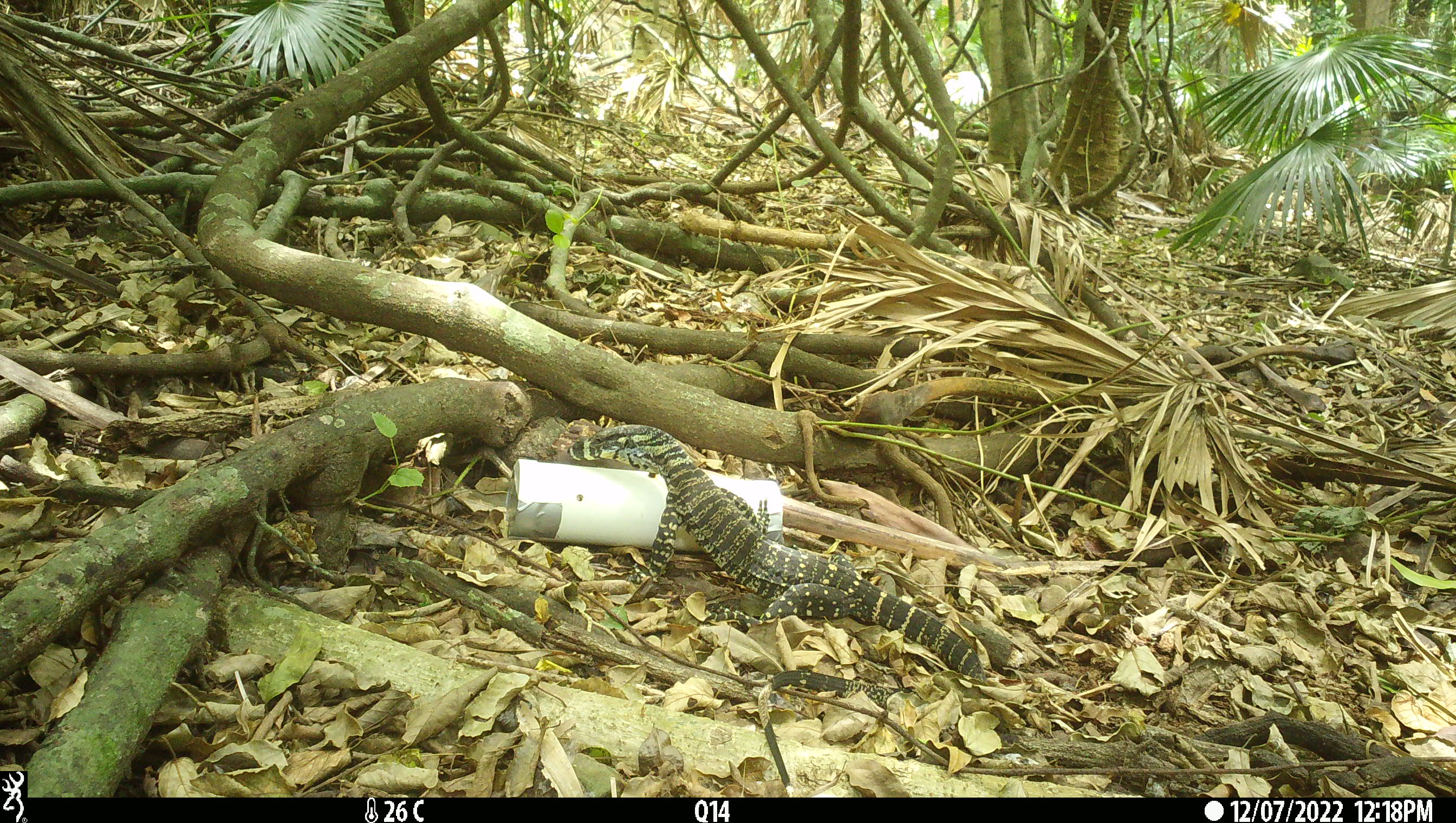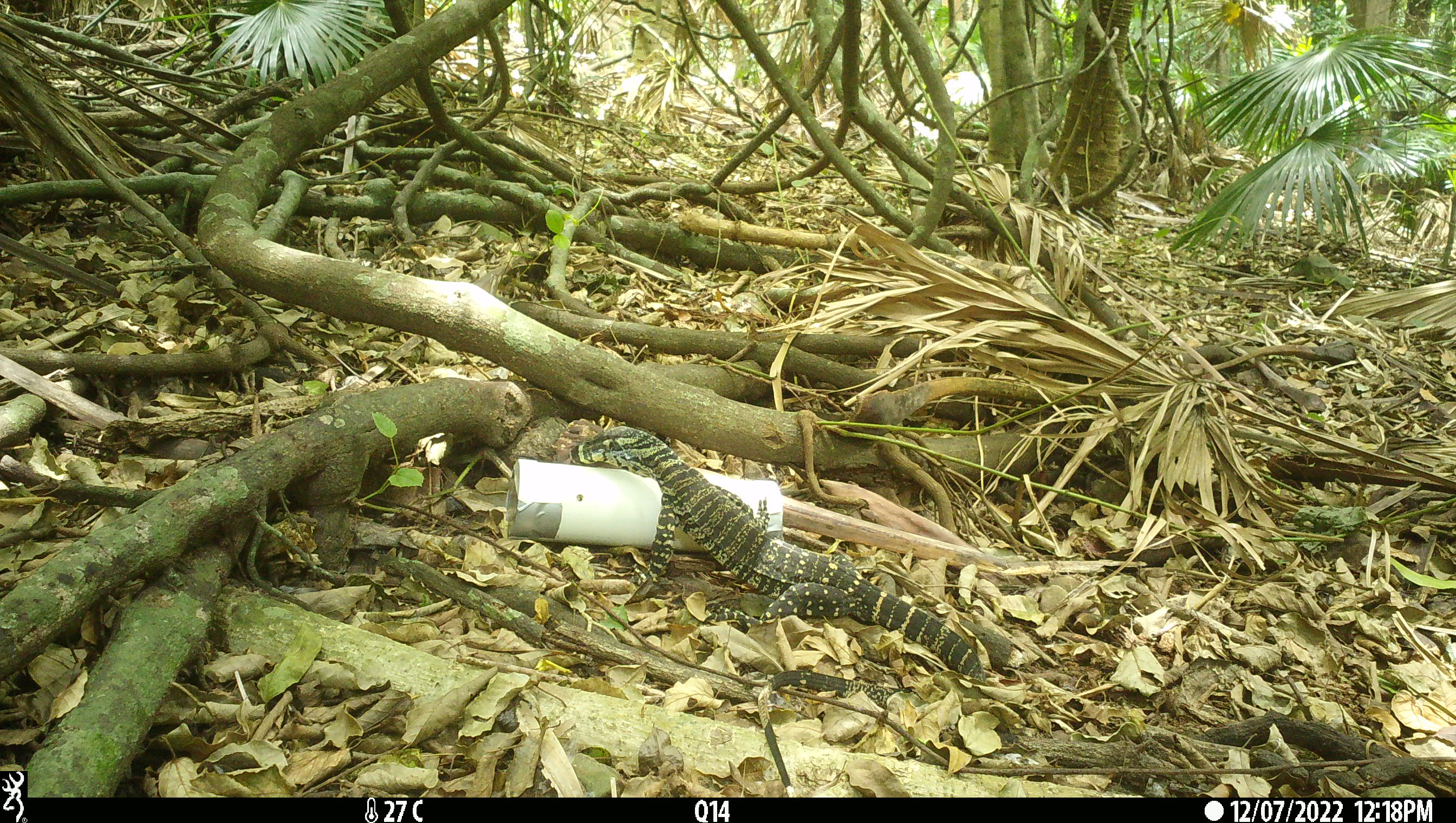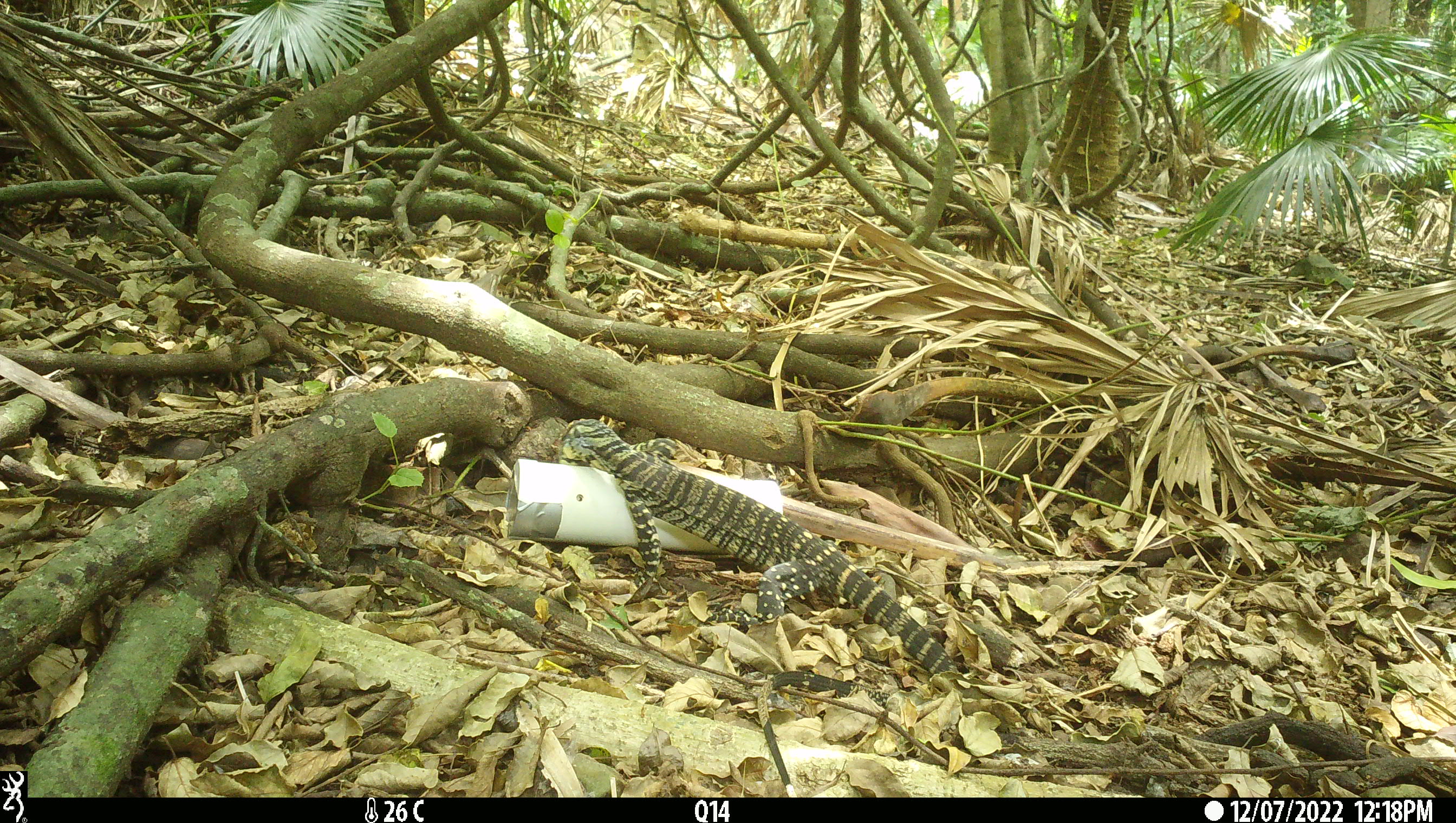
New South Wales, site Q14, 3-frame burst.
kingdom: Animalia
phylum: Chordata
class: Reptilia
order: Squamata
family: Varanidae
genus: Varanus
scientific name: Varanus varius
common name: lace monitor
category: goanna